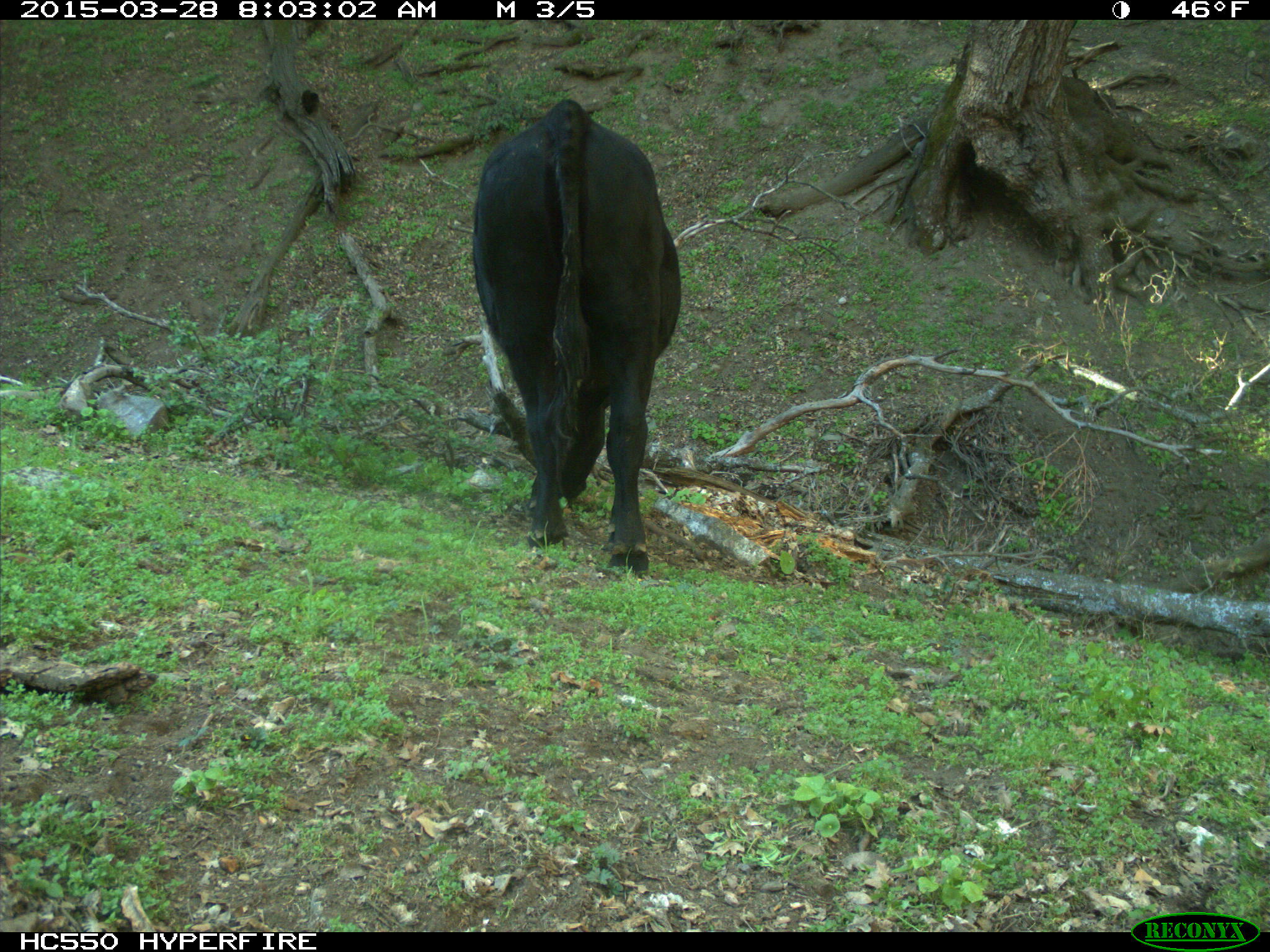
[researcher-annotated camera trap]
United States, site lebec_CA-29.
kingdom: Animalia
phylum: Chordata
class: Mammalia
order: Artiodactyla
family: Bovidae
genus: Bos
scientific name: Bos taurus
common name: domestic cow